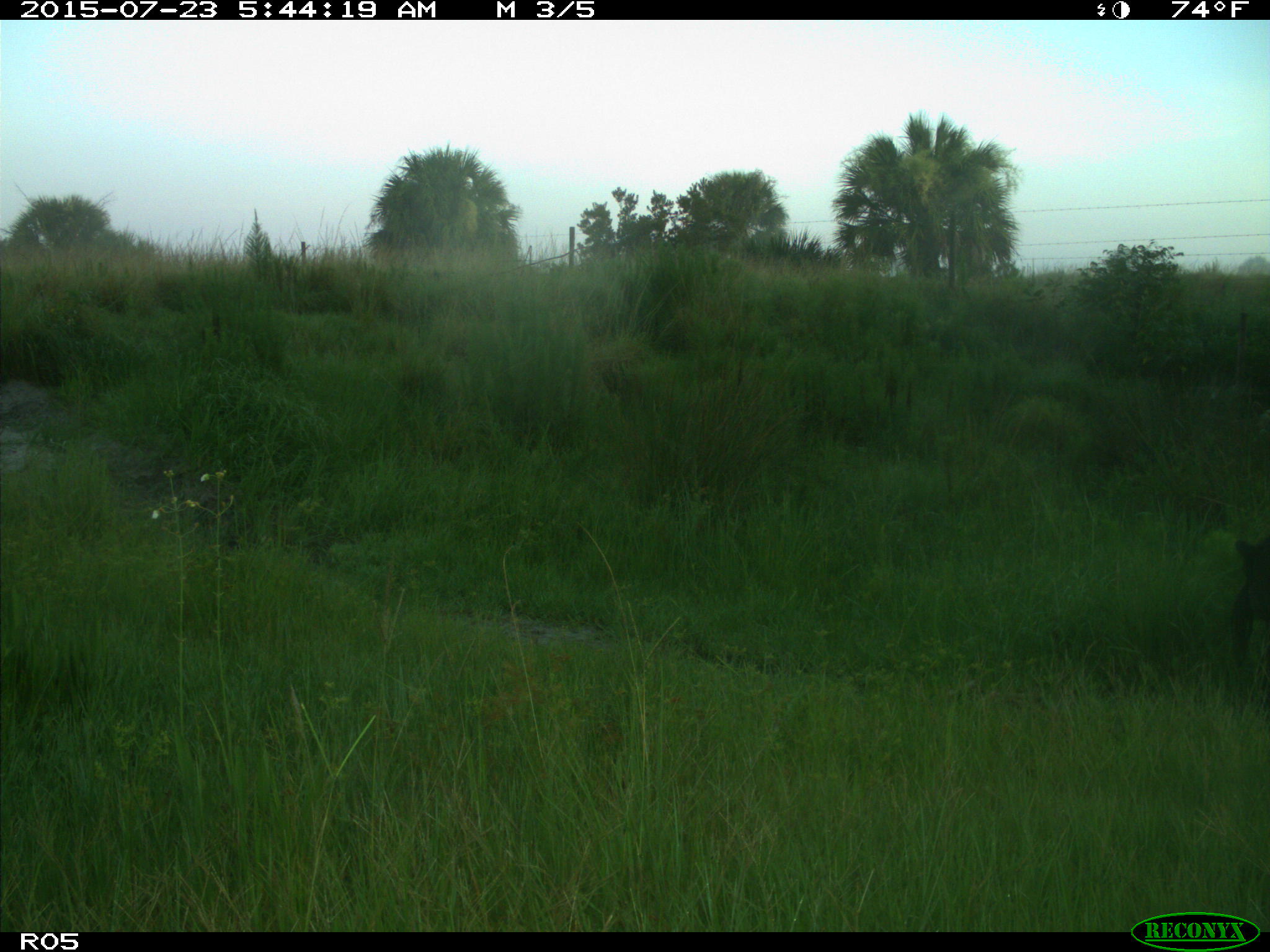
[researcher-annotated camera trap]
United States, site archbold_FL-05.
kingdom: Animalia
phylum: Chordata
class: Mammalia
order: Artiodactyla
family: Suidae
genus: Sus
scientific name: Sus scrofa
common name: wild boar